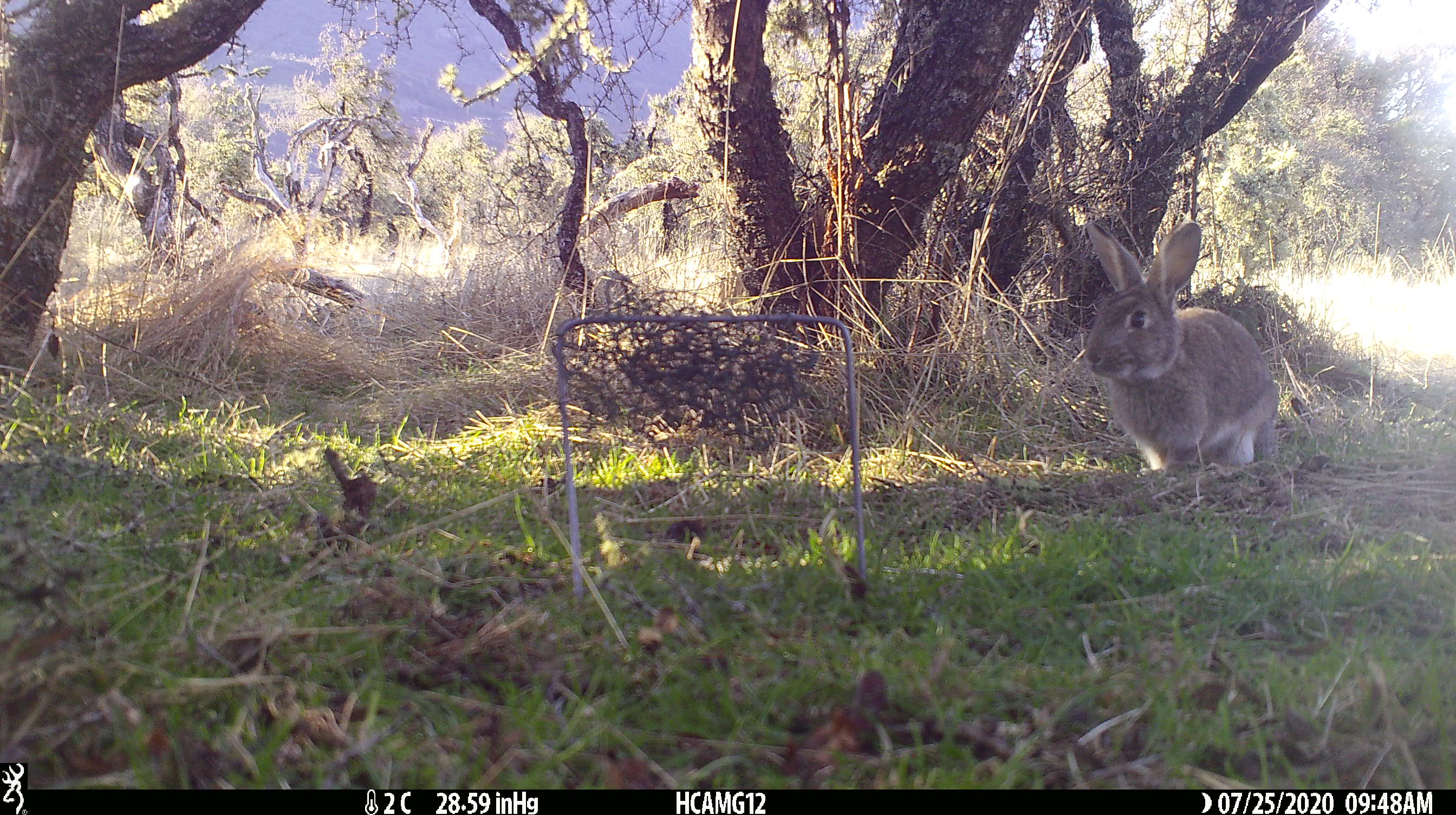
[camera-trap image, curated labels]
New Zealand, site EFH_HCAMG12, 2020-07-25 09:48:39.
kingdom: Animalia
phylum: Chordata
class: Mammalia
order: Lagomorpha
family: Leporidae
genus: Lepus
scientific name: Lepus europaeus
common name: brown hare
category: hare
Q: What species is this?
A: Hare (brown hare) (Lepus europaeus).